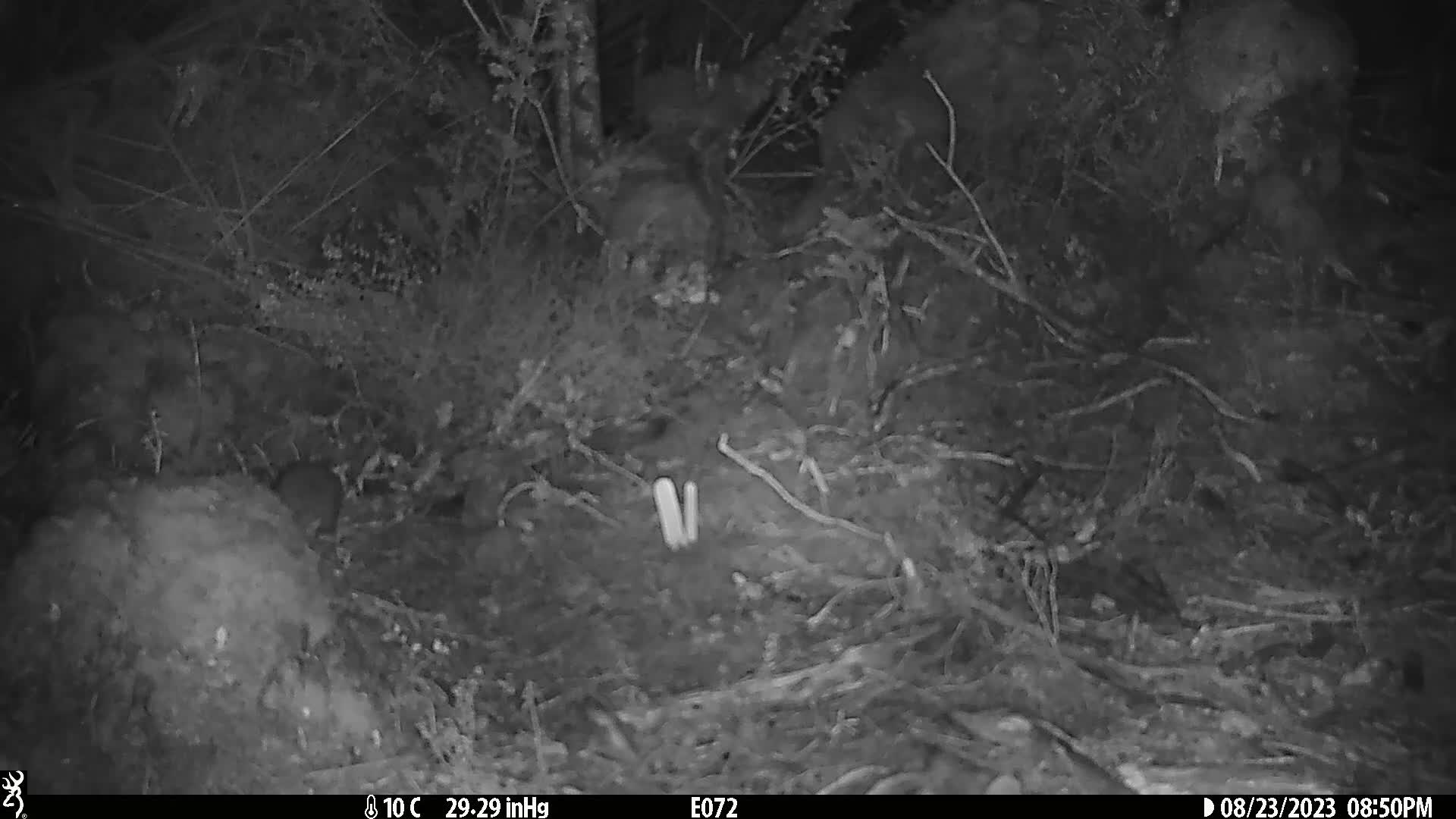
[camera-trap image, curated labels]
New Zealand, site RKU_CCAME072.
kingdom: Animalia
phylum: Chordata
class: Mammalia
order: Rodentia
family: Muridae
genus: Rattus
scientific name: Rattus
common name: rat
Rat (Rattus).